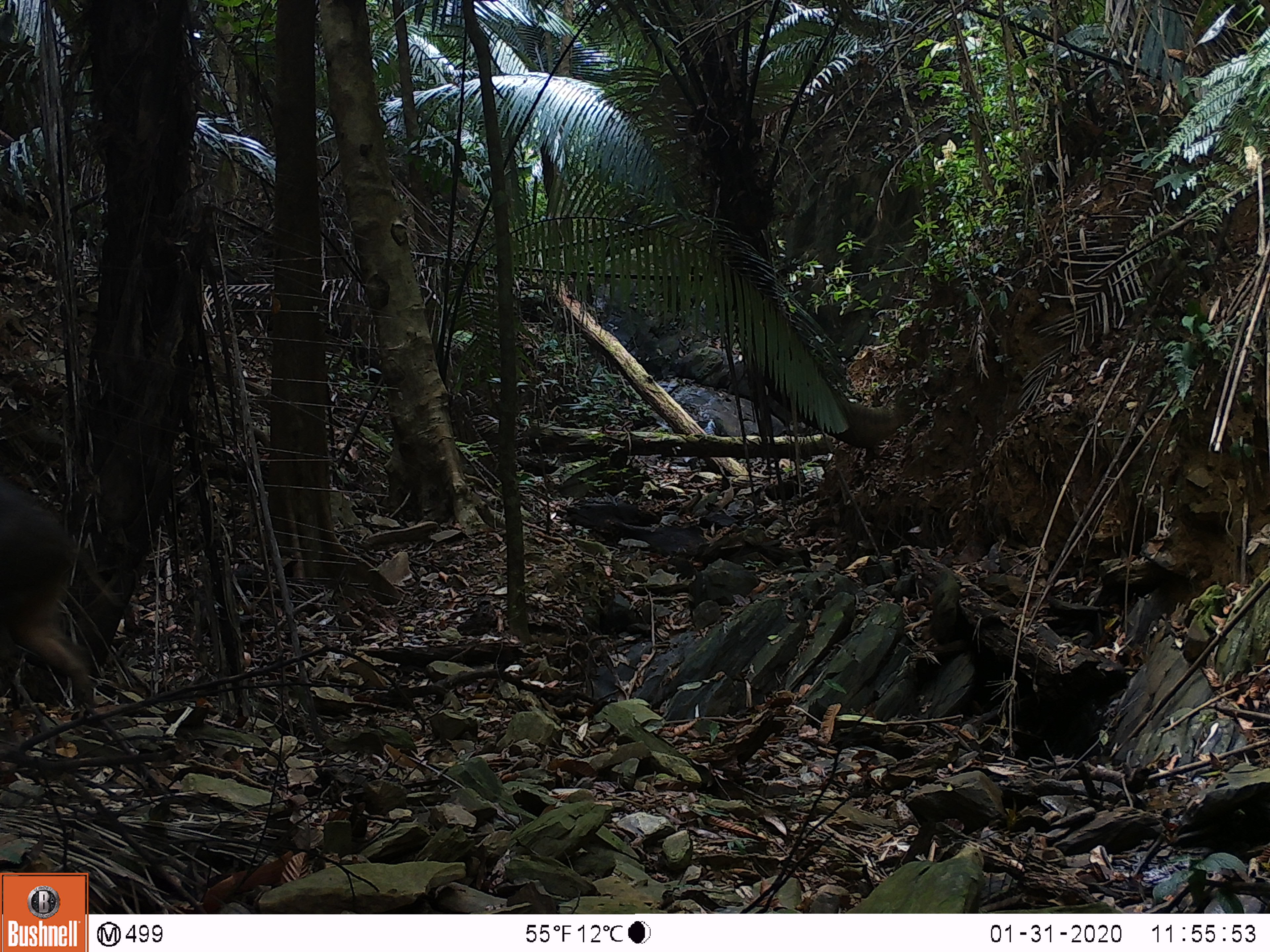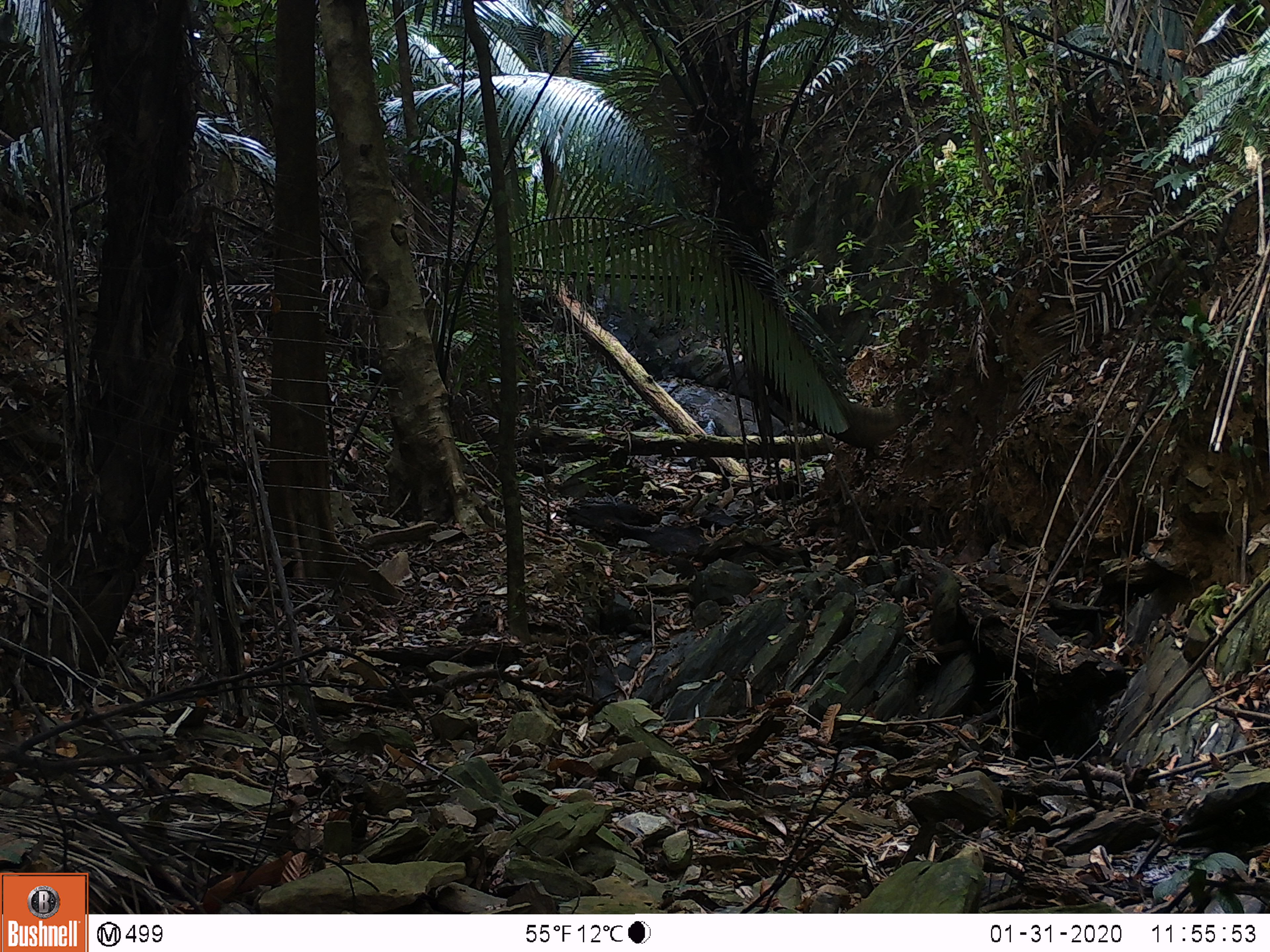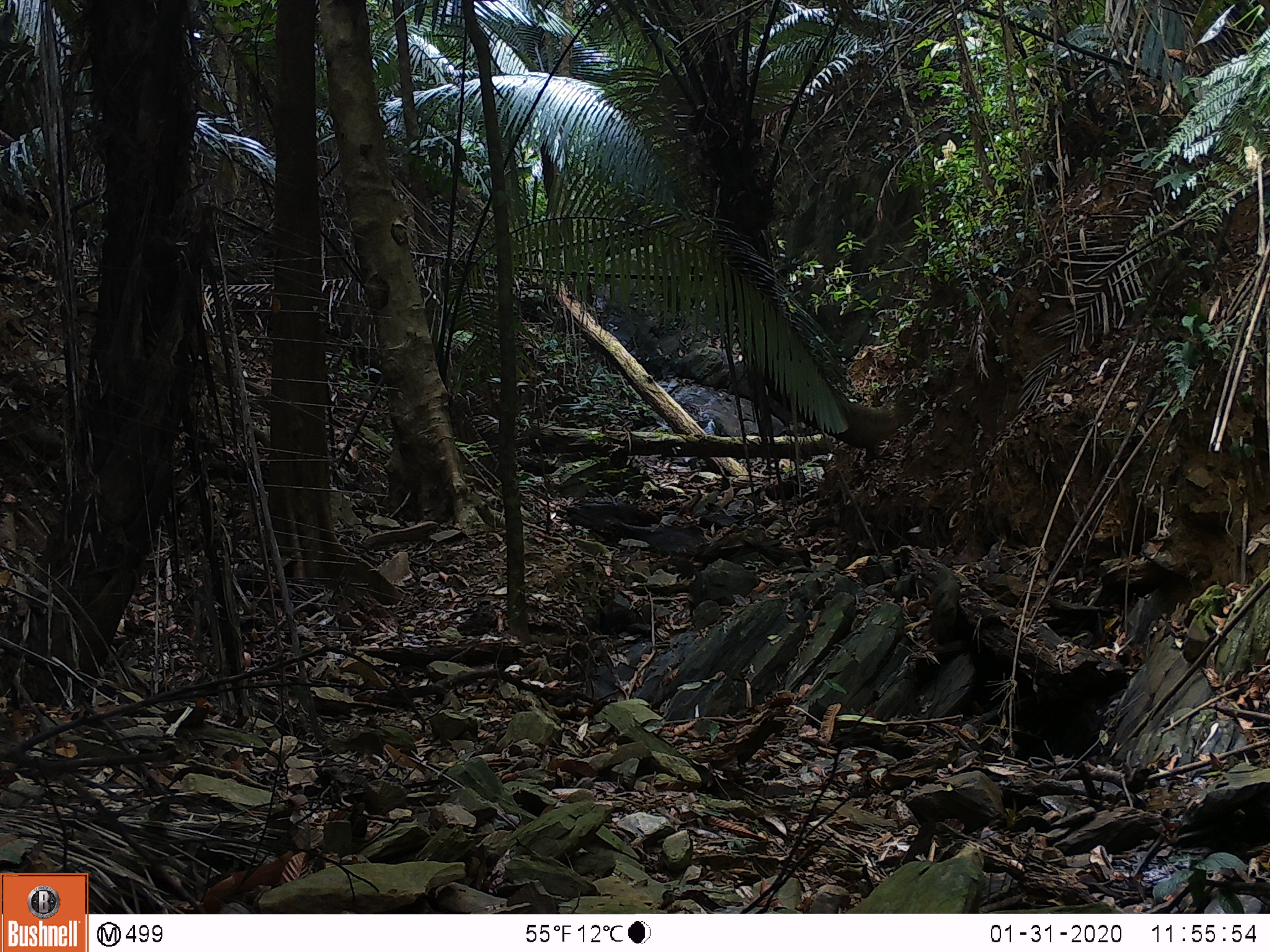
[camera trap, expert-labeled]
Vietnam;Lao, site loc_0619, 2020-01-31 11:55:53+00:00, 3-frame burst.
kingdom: Animalia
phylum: Chordata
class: Mammalia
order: Artiodactyla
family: Suidae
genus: Sus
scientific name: Sus scrofa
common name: eurasian wild pig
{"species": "eurasian wild pig (Sus scrofa)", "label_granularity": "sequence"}